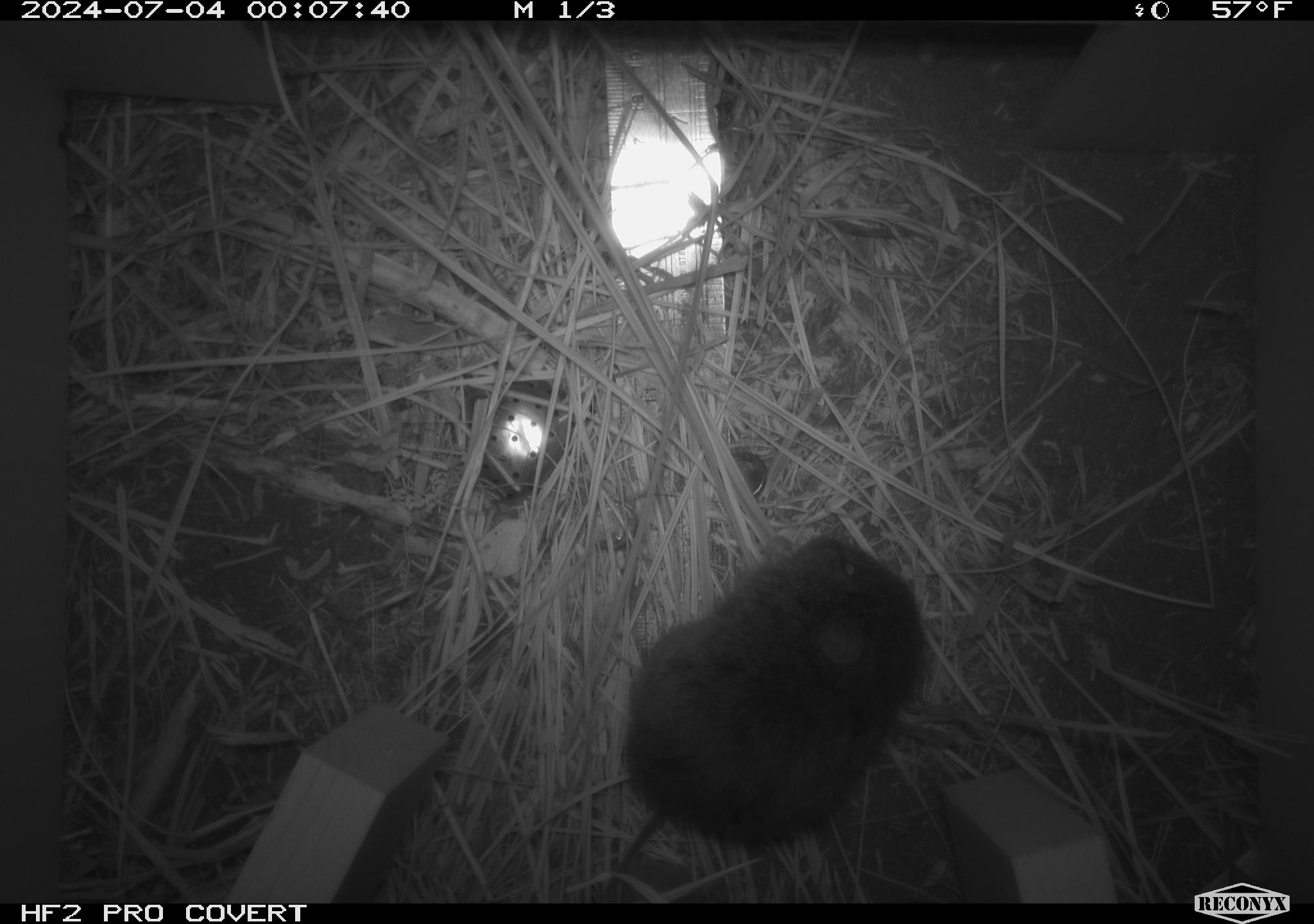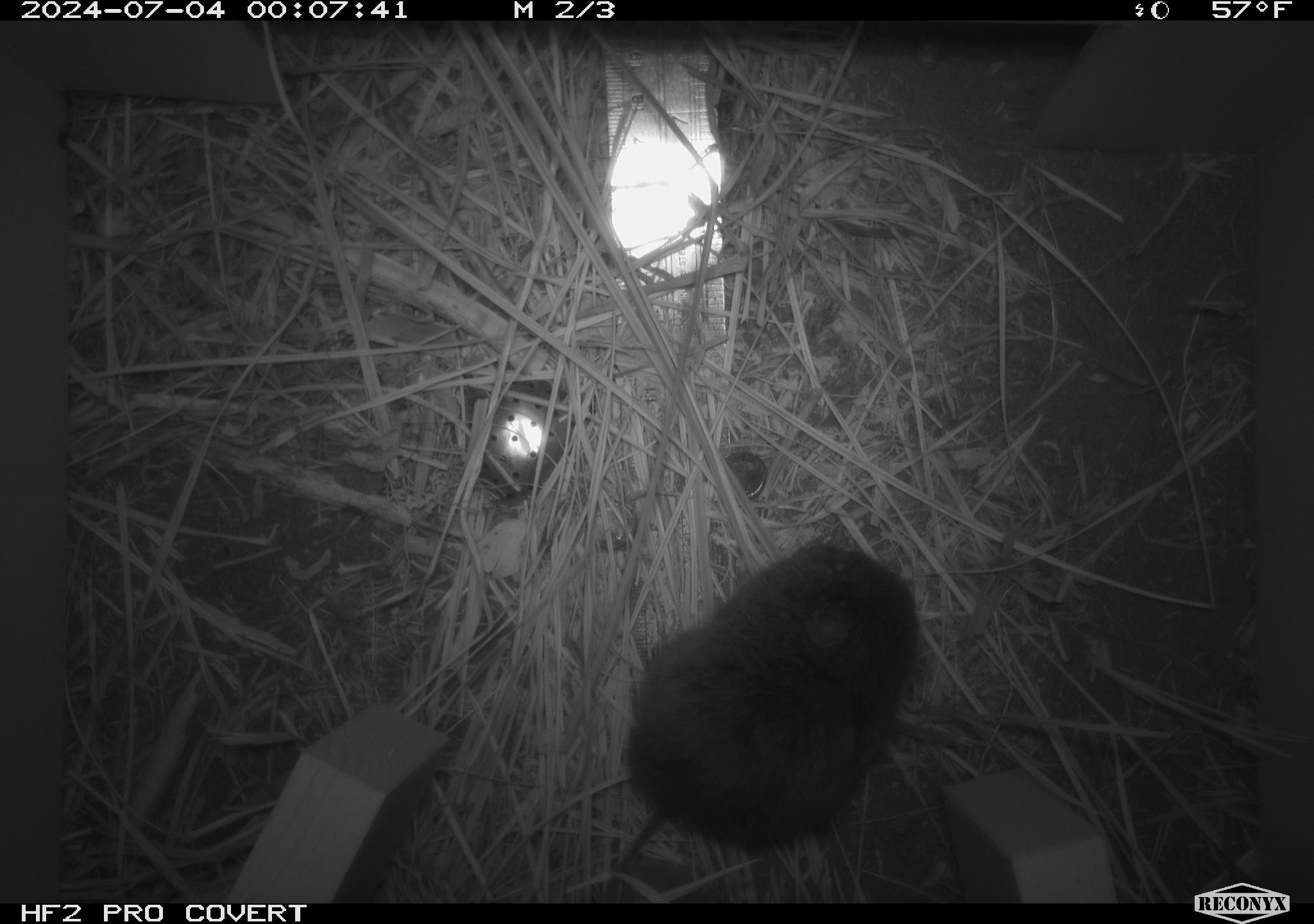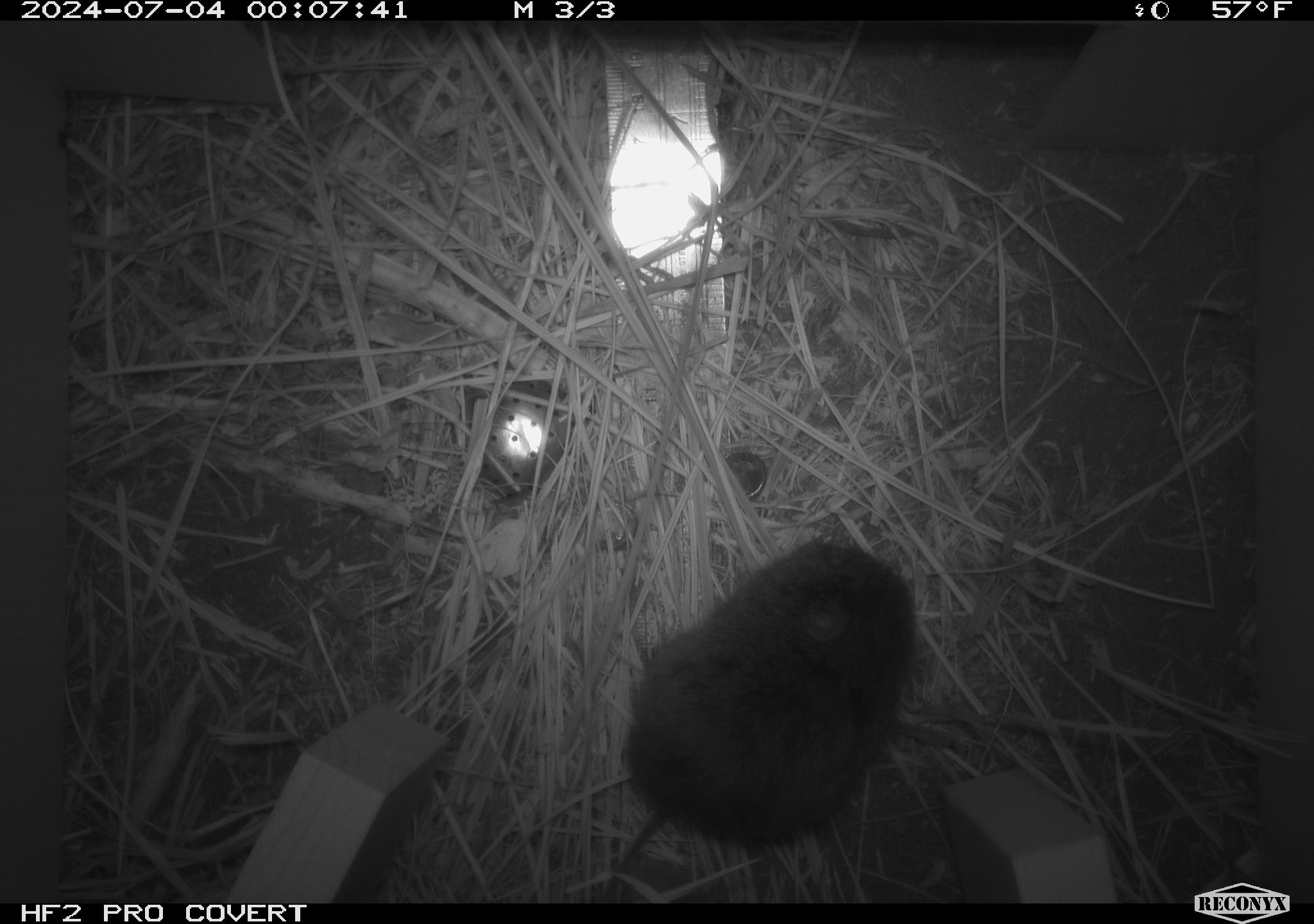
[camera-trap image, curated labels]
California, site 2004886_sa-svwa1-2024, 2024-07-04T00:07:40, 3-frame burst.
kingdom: Animalia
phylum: Chordata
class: Mammalia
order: Rodentia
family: Cricetidae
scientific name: Arvicolinae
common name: voles, lemmings, and muskrats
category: arvicolinae subfamily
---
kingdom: Animalia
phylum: Arthropoda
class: Malacostraca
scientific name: Malacostraca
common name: amphipods, crabs, isopods, krill, lobsters and shrimps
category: malacostracan